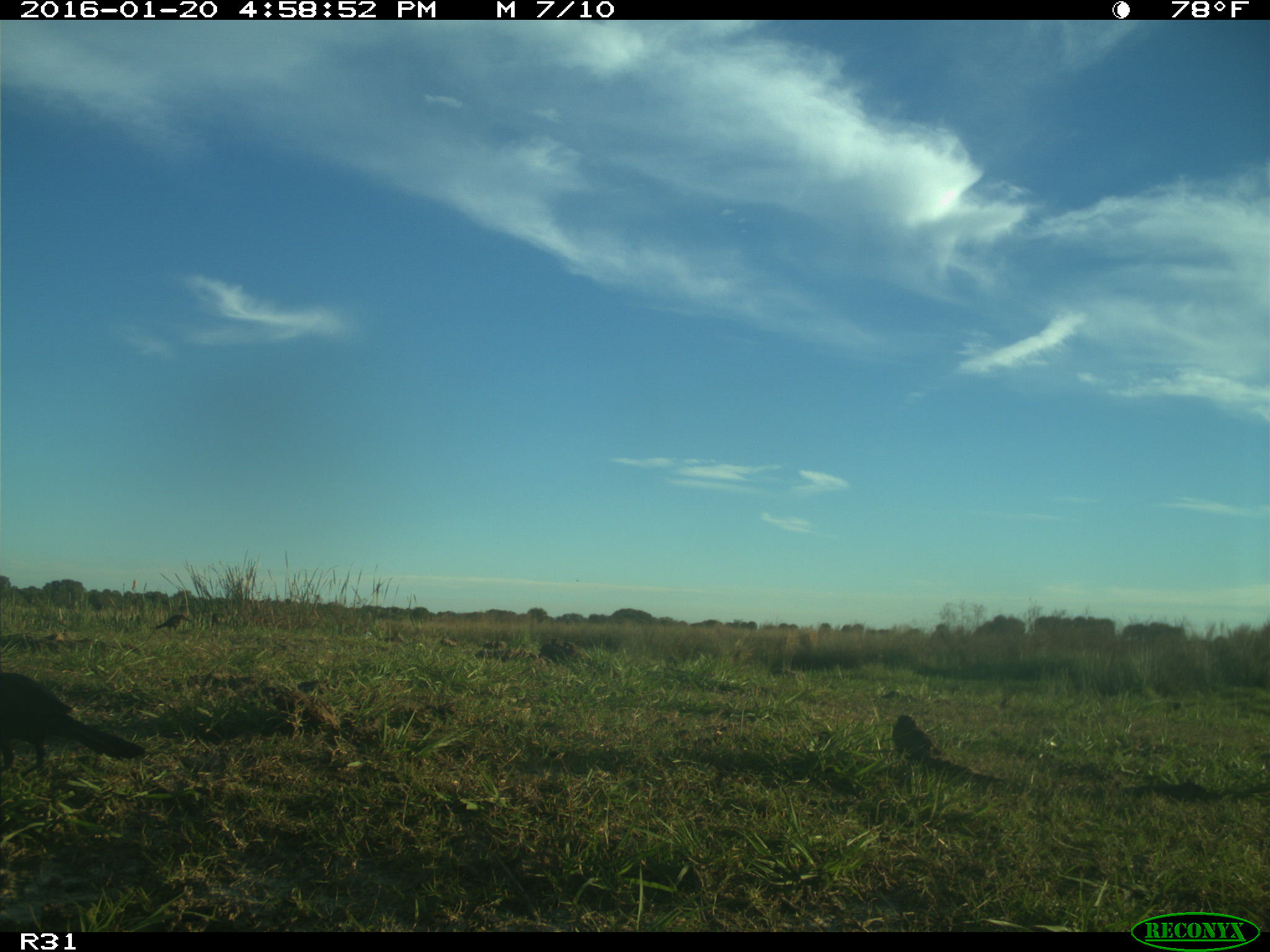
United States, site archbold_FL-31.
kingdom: Animalia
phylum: Chordata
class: Aves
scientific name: Aves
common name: birds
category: unidentified bird